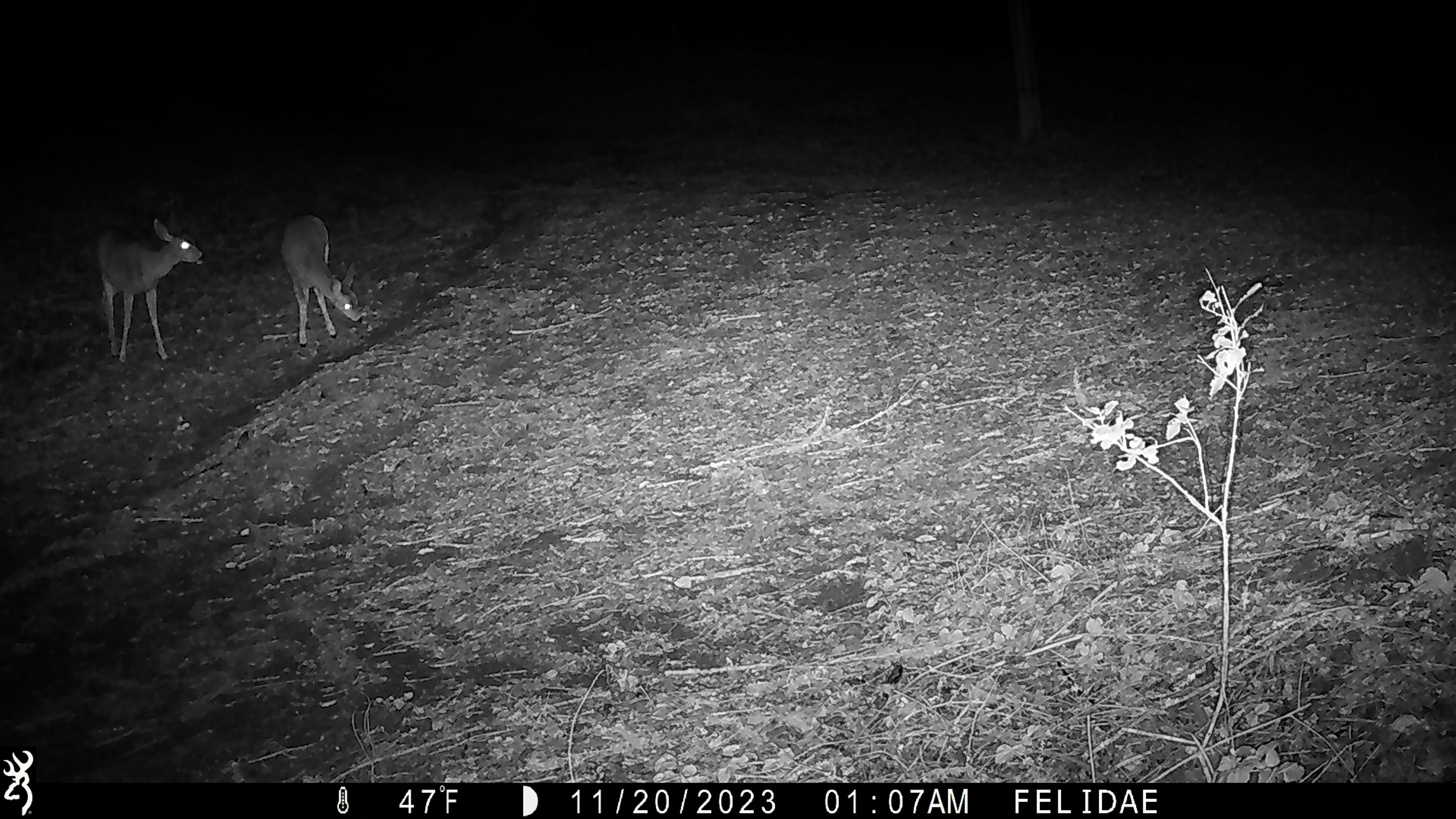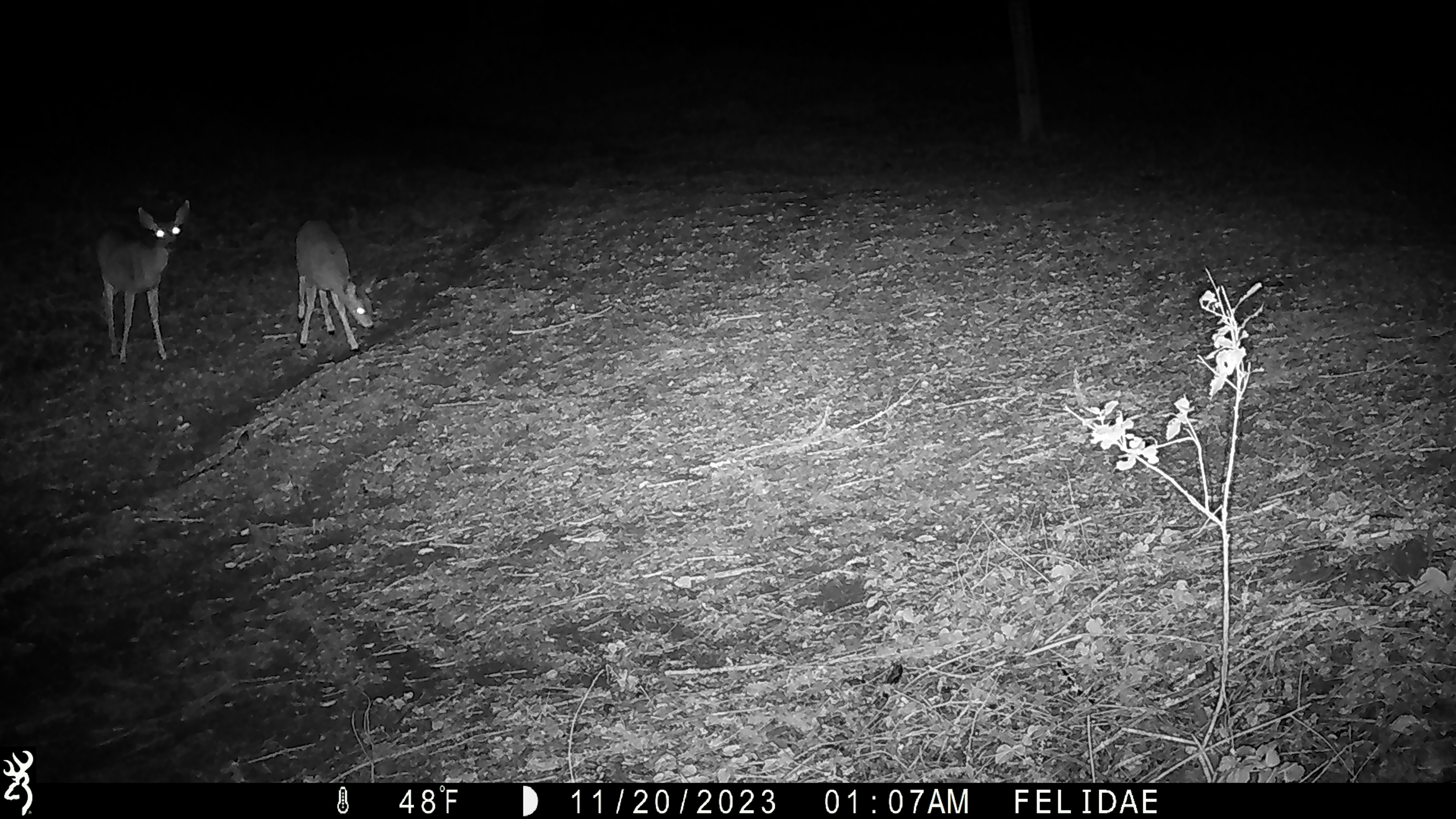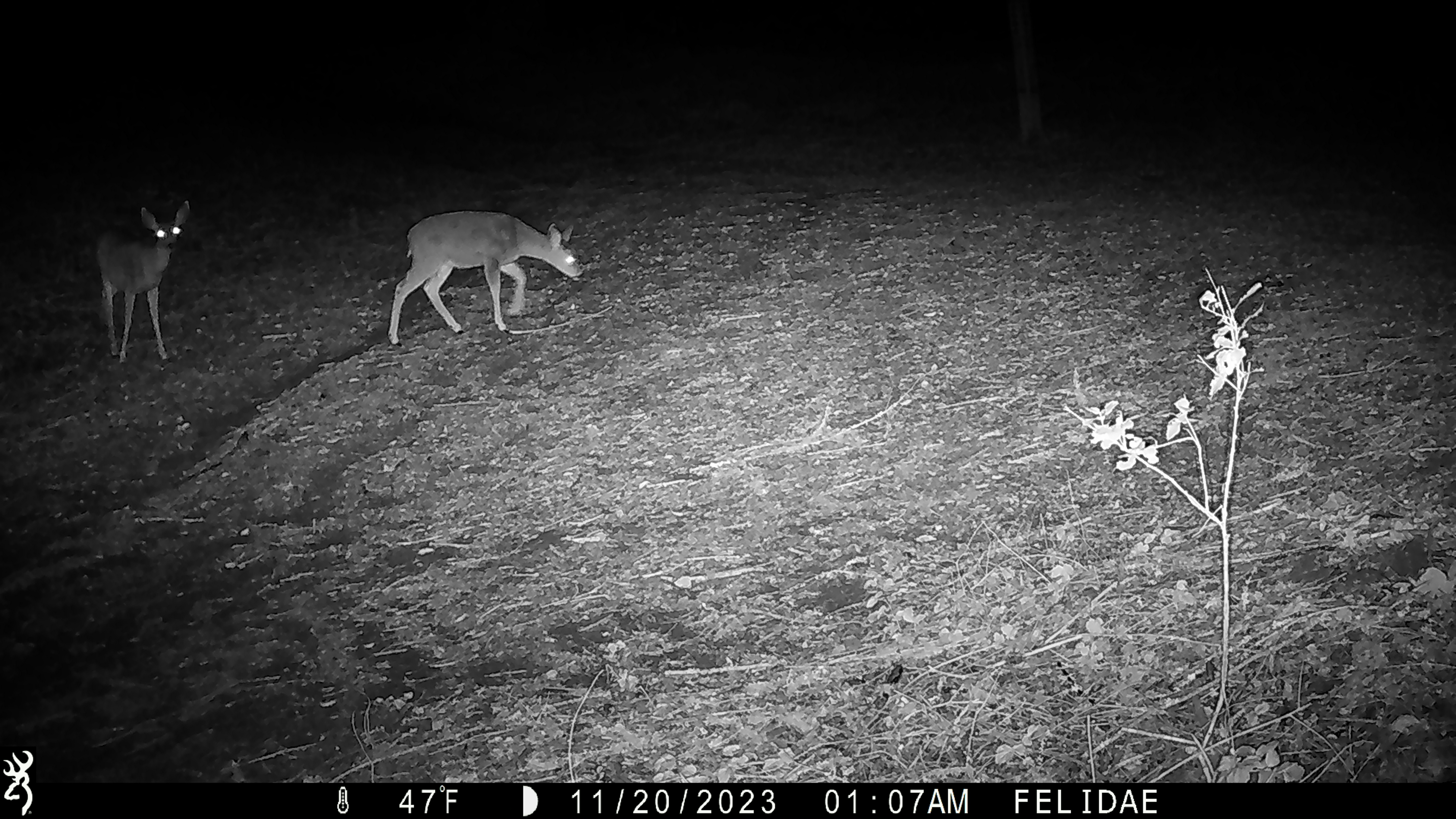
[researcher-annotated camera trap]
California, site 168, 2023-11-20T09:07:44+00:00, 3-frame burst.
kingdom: Animalia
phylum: Chordata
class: Mammalia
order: Artiodactyla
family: Cervidae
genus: Odocoileus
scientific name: Odocoileus hemionus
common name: mule deer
Mule deer (Odocoileus hemionus).